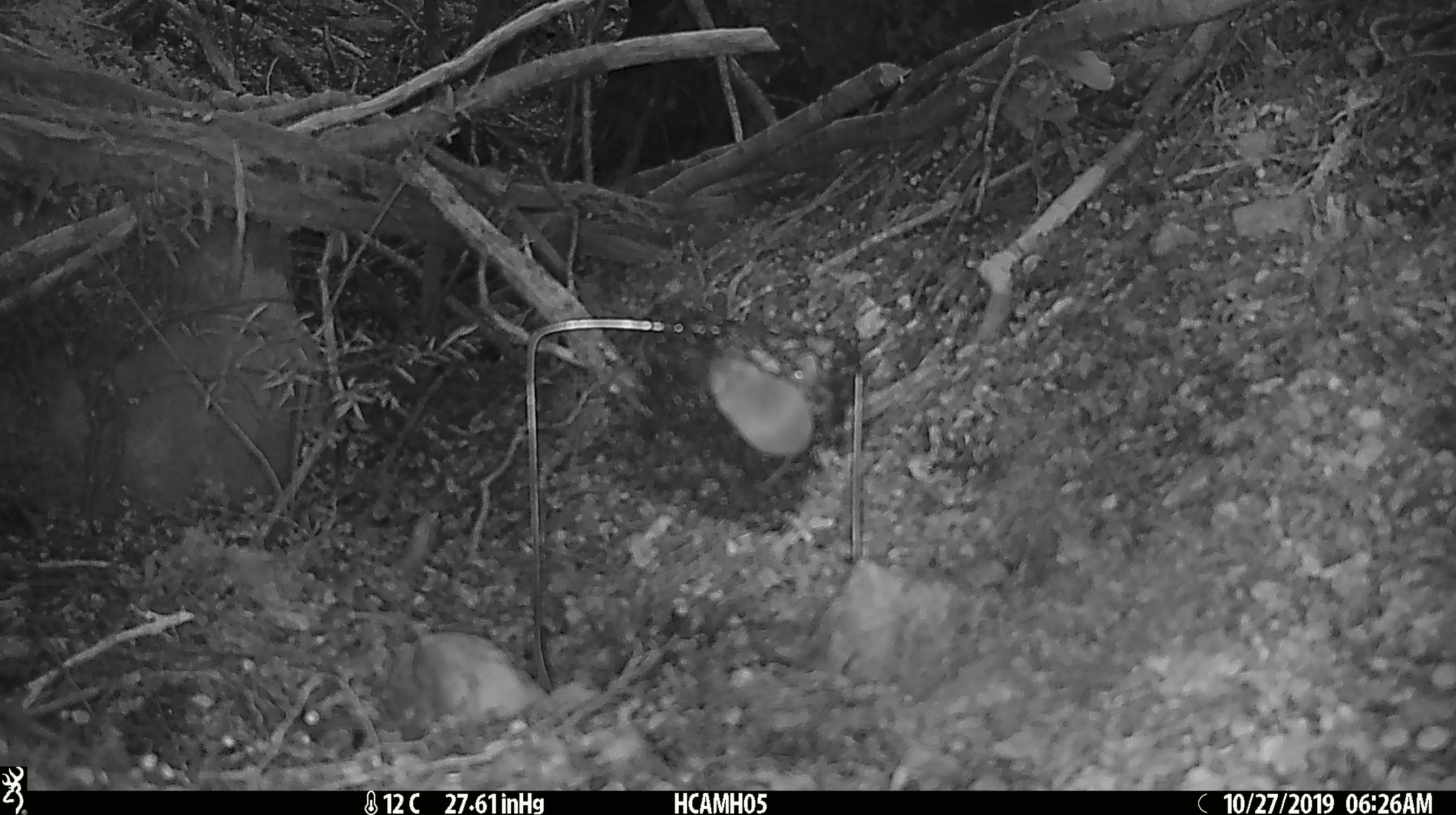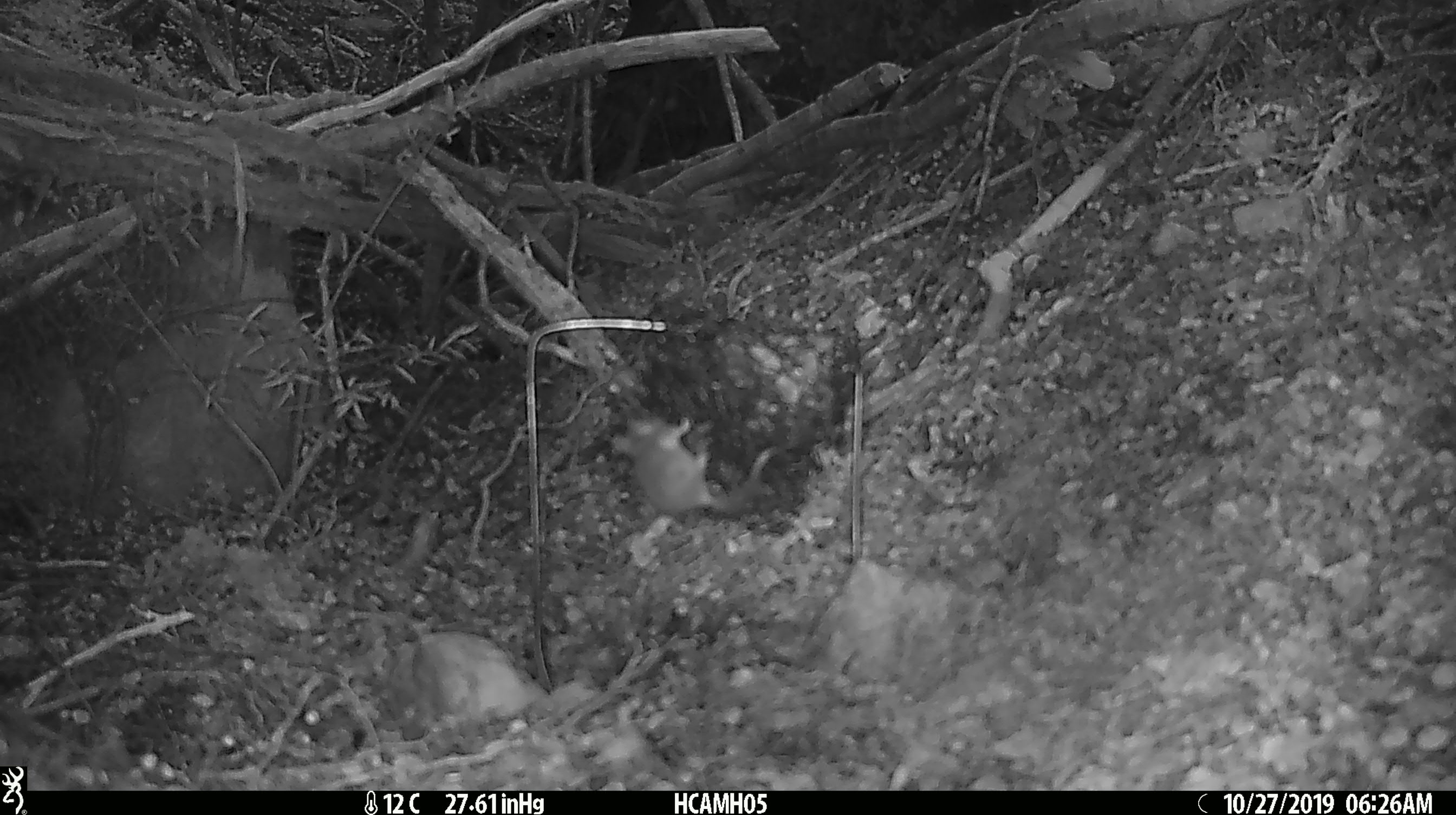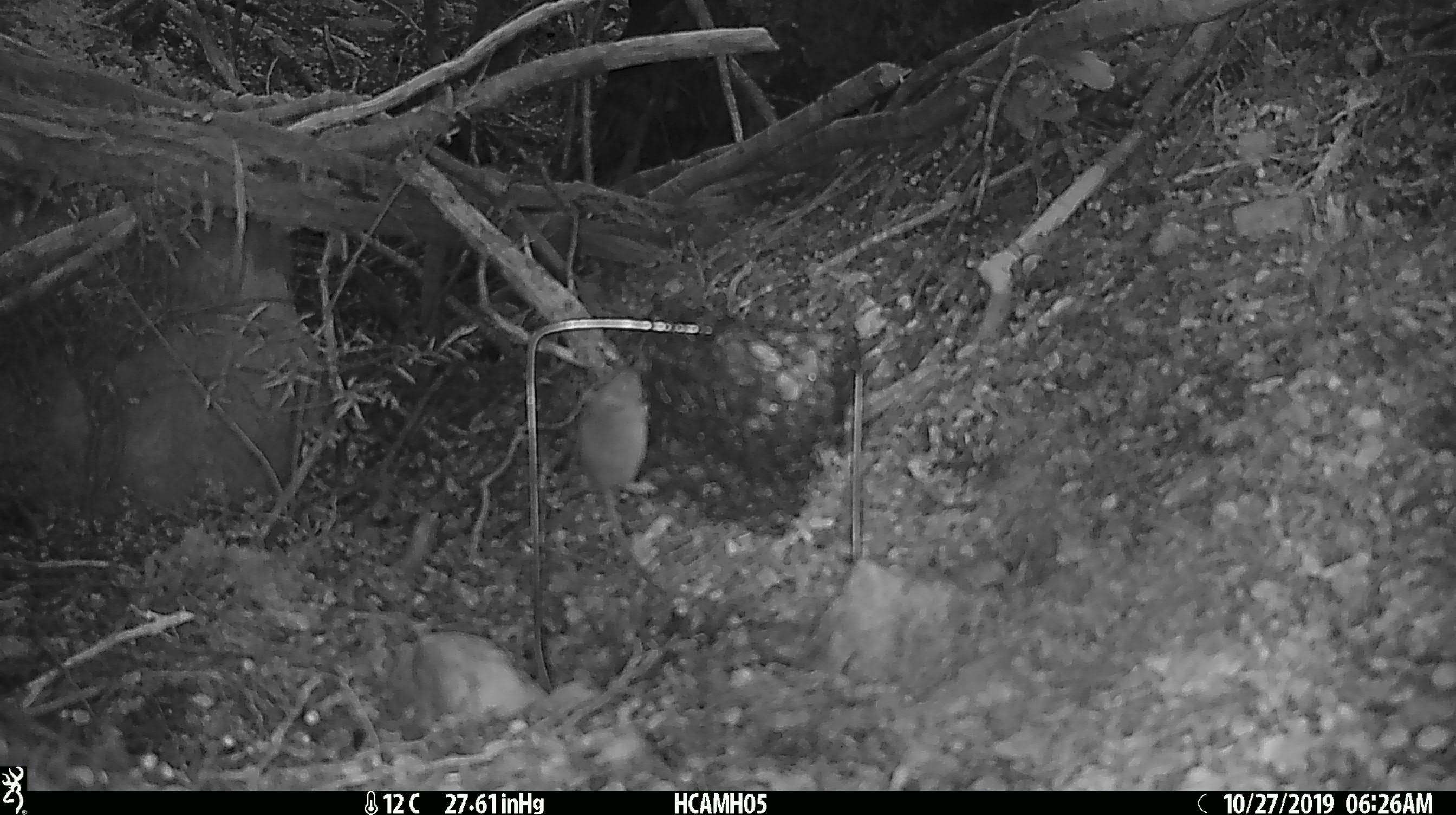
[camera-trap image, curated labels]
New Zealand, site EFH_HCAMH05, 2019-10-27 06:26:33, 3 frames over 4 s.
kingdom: Animalia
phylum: Chordata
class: Mammalia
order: Rodentia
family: Muridae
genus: Mus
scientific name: Mus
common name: mouse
Mouse (Mus).